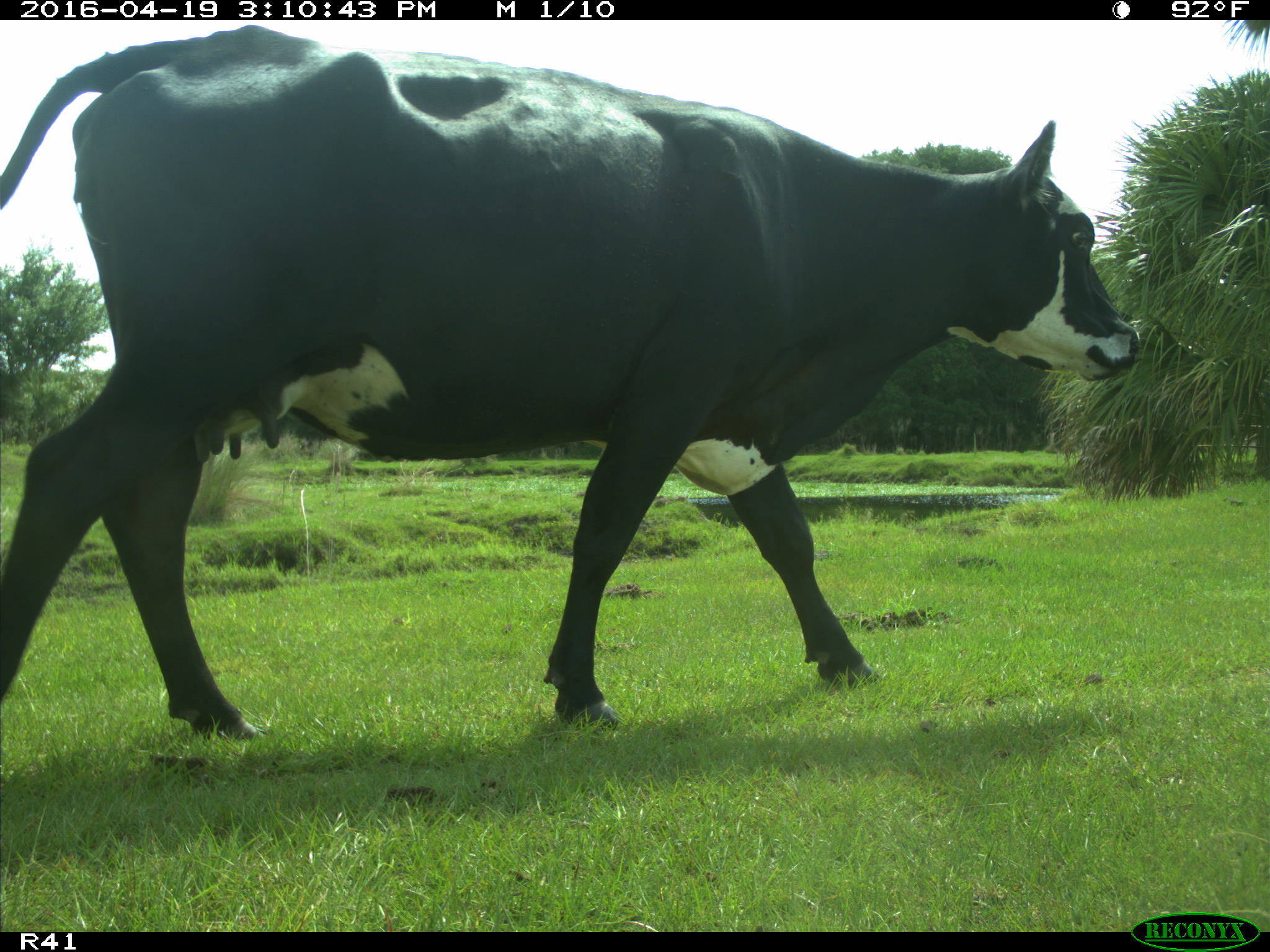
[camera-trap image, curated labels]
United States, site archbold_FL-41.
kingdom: Animalia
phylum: Chordata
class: Mammalia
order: Artiodactyla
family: Bovidae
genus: Bos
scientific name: Bos taurus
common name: domestic cow